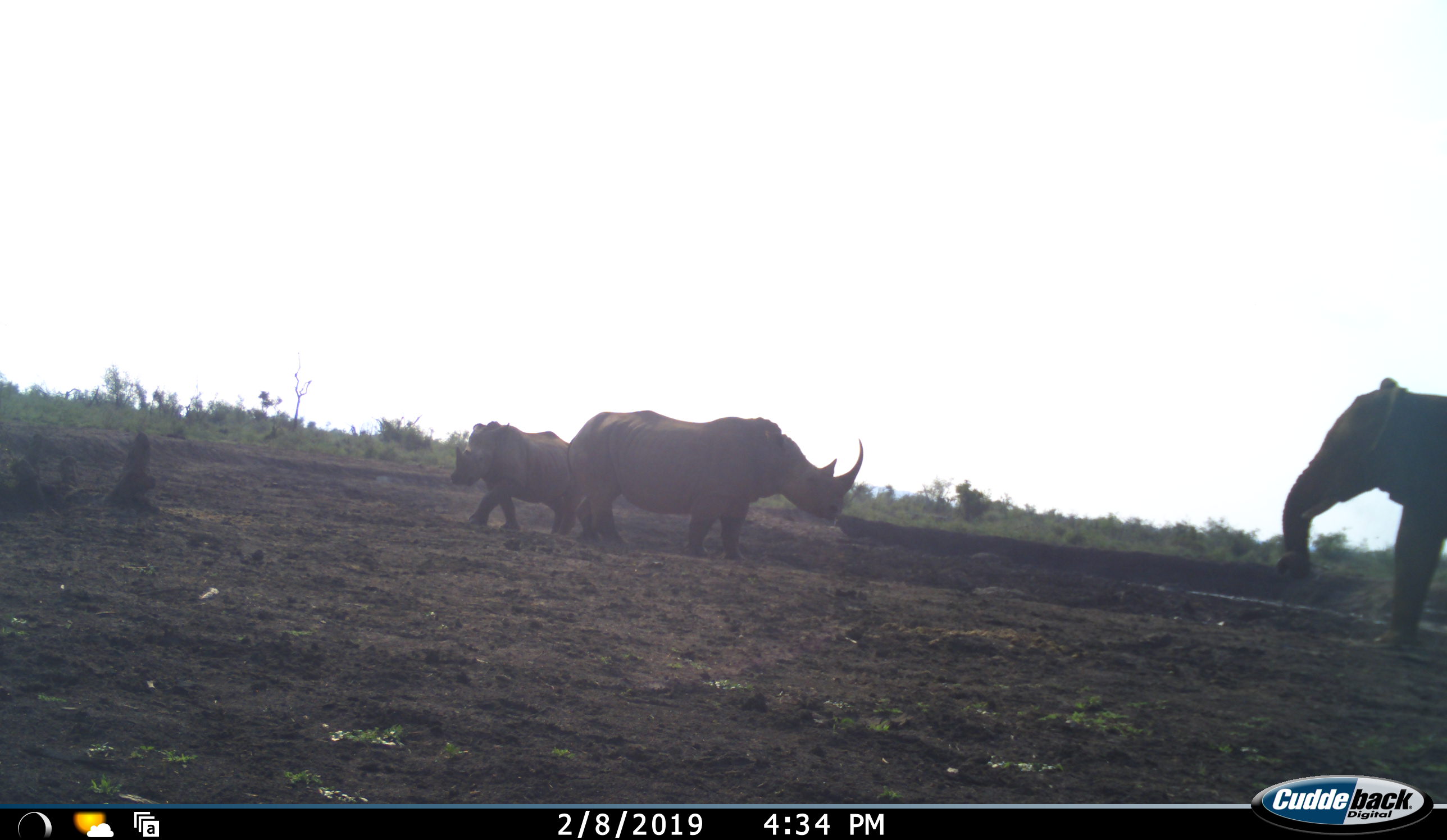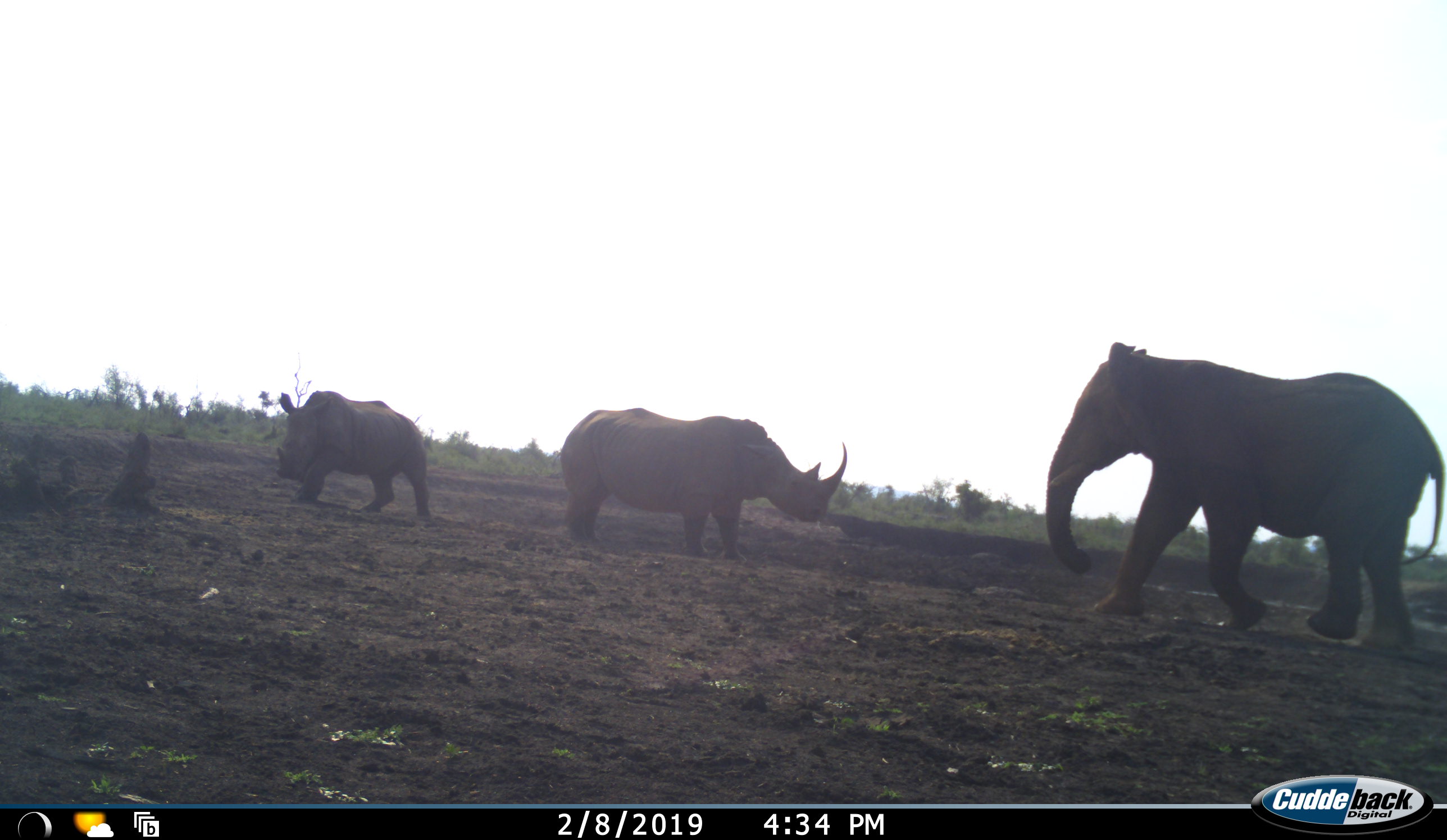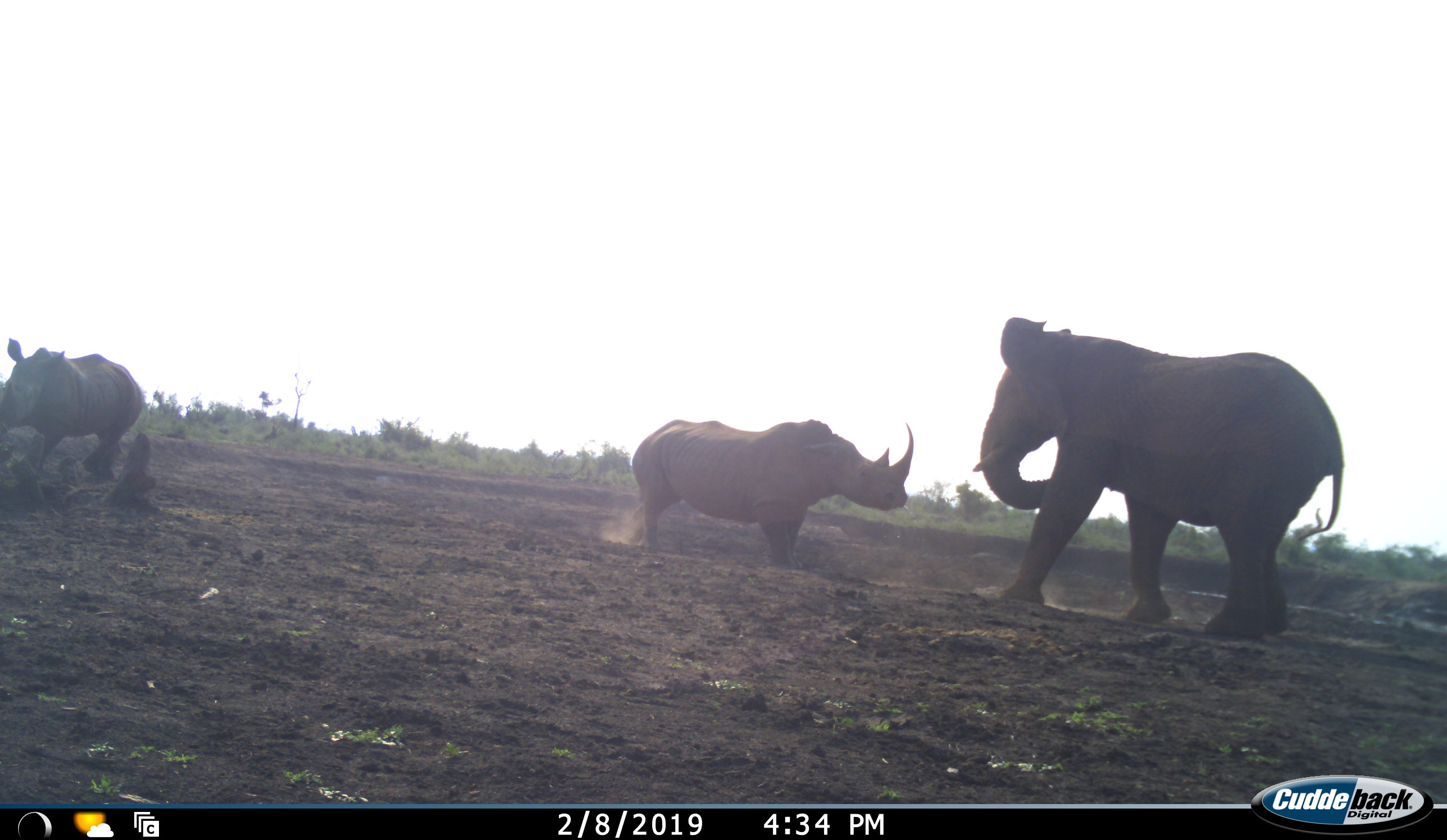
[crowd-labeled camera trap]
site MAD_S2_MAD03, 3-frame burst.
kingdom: Animalia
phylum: Chordata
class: Mammalia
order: Proboscidea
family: Elephantidae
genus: Loxodonta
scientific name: Loxodonta africana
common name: african bush elephant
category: elephant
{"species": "elephant (african bush elephant) (Loxodonta africana)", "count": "1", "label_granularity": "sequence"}